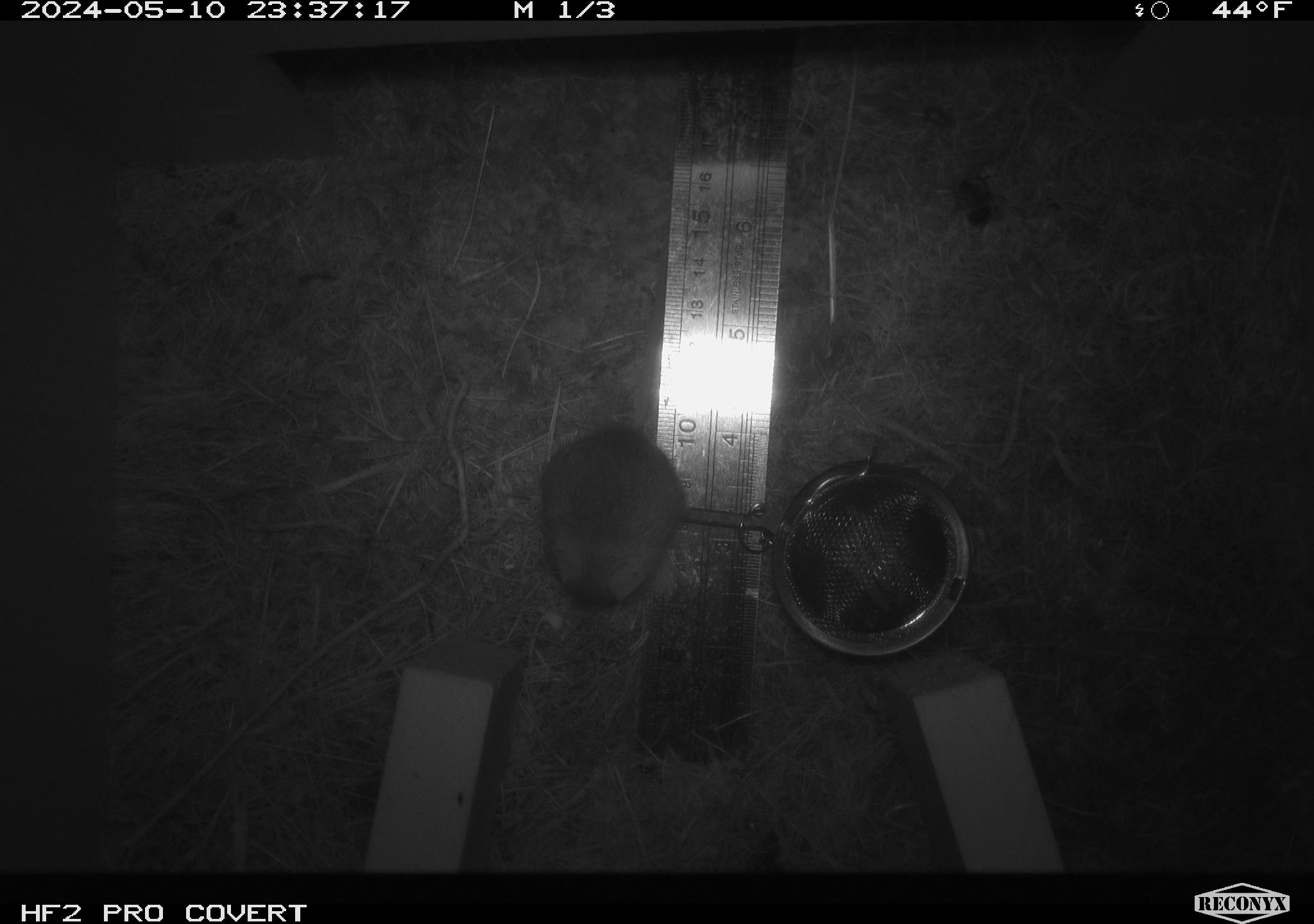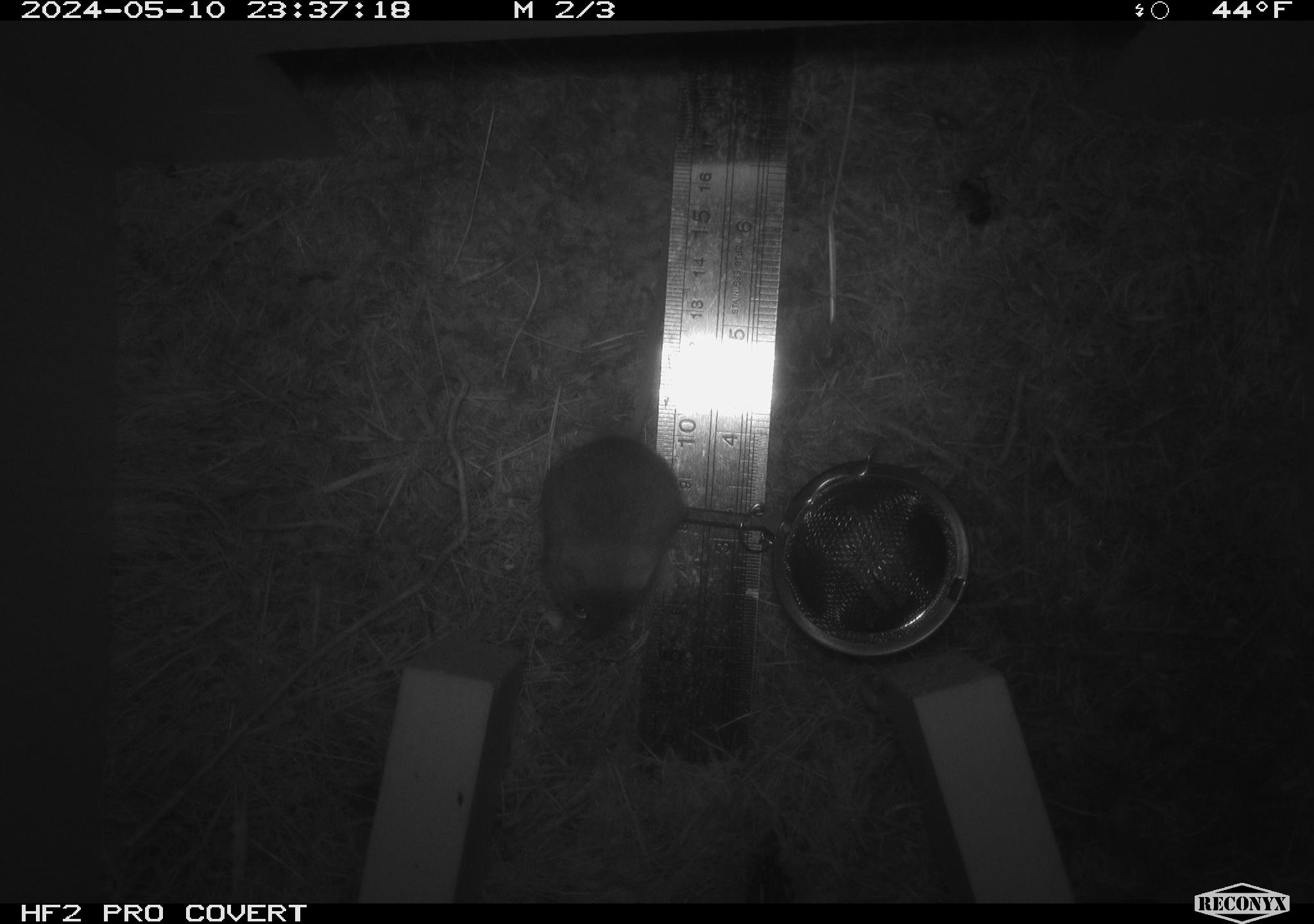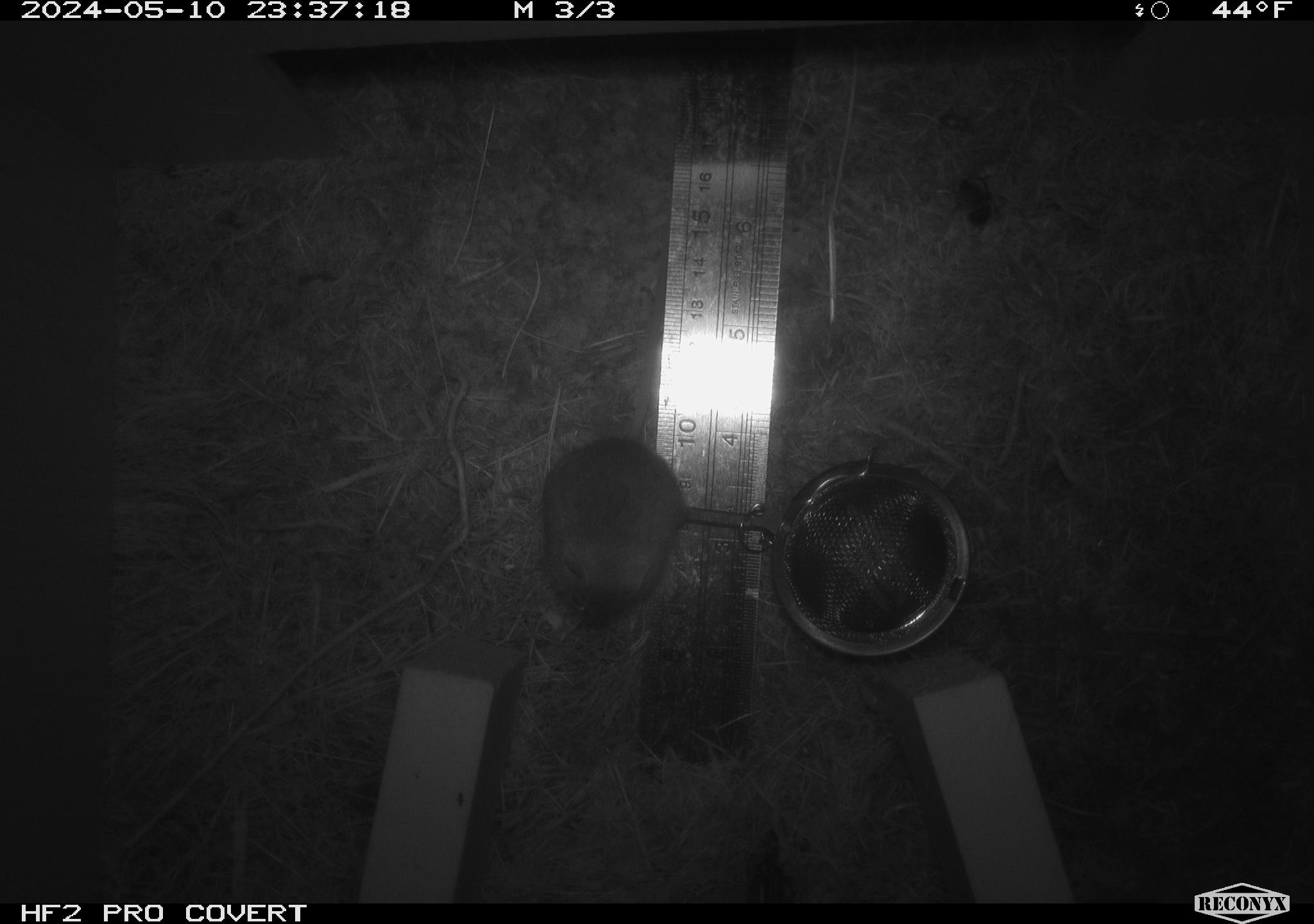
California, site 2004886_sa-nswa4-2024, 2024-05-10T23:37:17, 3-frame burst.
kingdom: Animalia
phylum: Chordata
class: Mammalia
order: Rodentia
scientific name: Rodentia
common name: mouse species